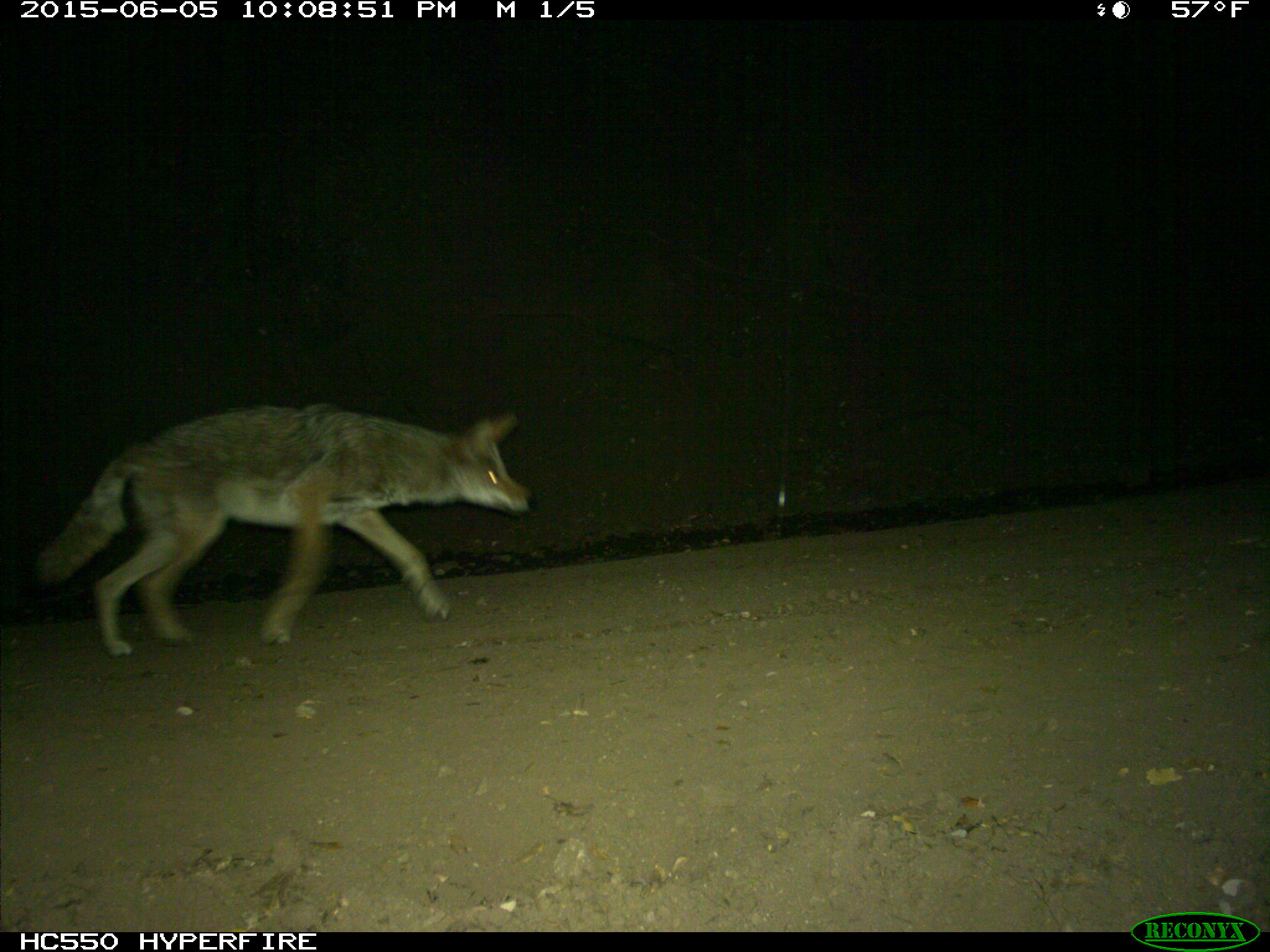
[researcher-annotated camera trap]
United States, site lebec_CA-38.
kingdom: Animalia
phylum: Chordata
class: Mammalia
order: Carnivora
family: Canidae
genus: Canis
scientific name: Canis latrans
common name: coyote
Canis latrans (coyote).